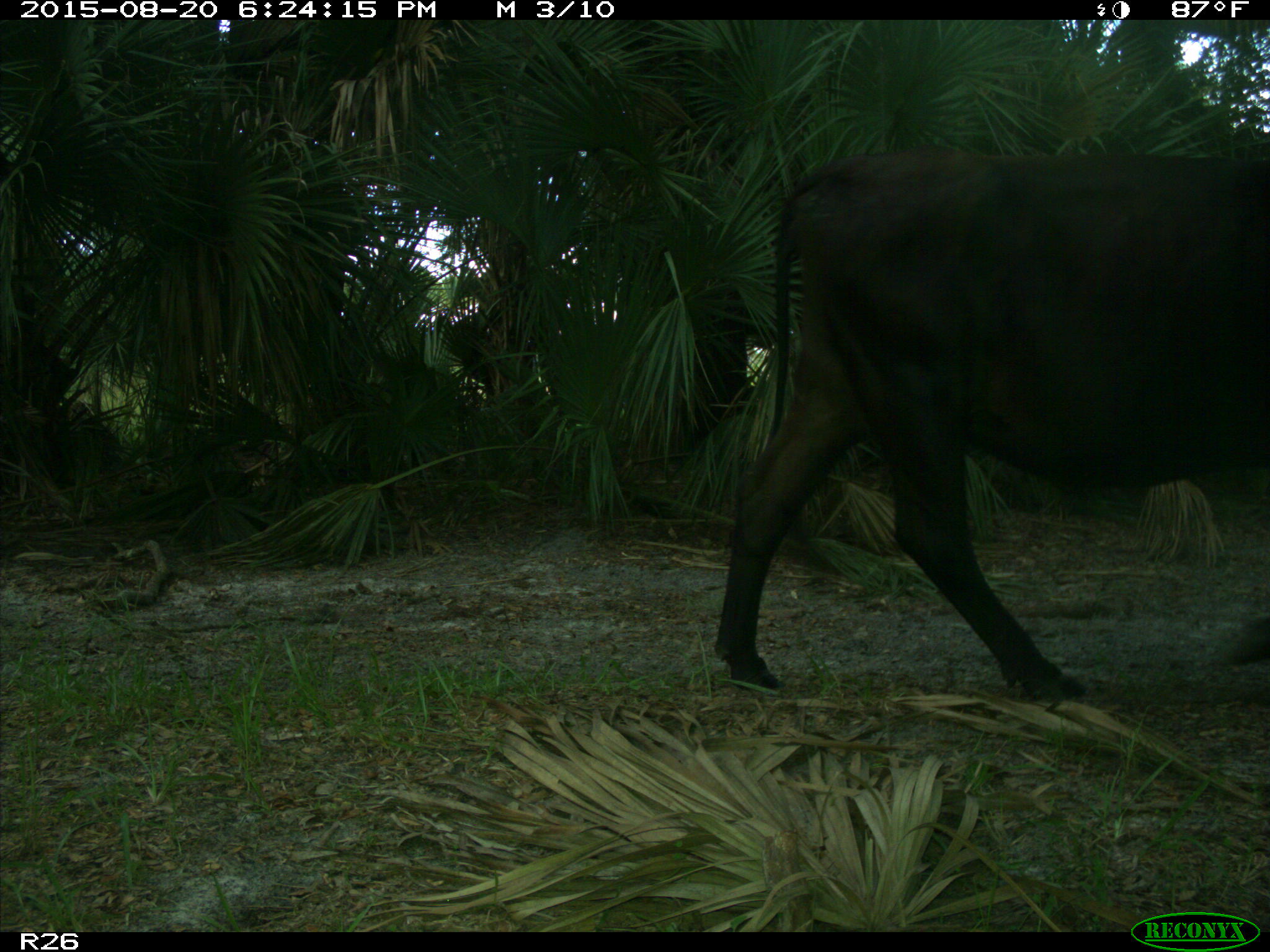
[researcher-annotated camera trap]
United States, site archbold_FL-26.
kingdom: Animalia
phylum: Chordata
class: Mammalia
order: Artiodactyla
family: Bovidae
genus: Bos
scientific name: Bos taurus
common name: domestic cow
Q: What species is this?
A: Bos taurus (domestic cow).